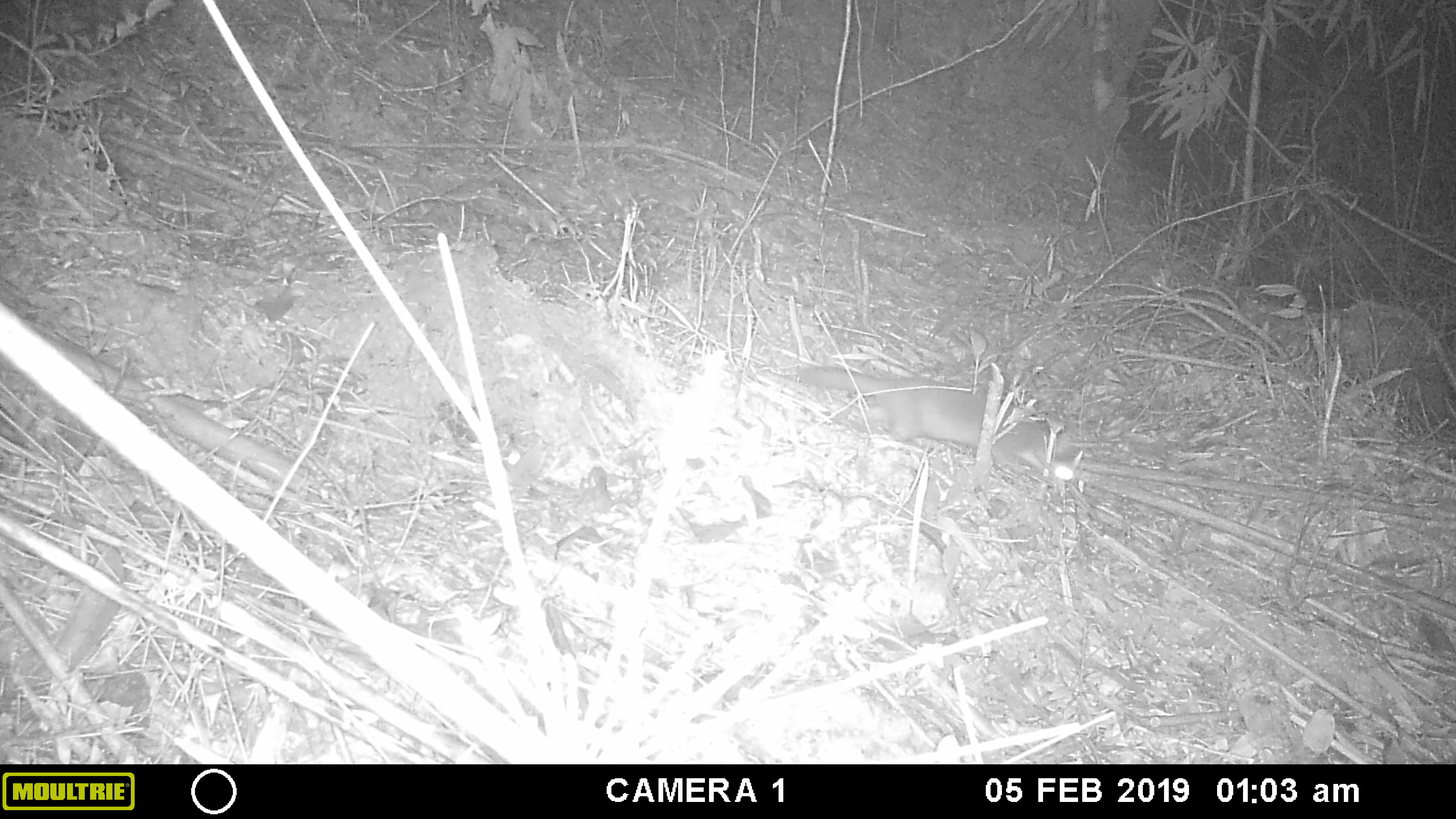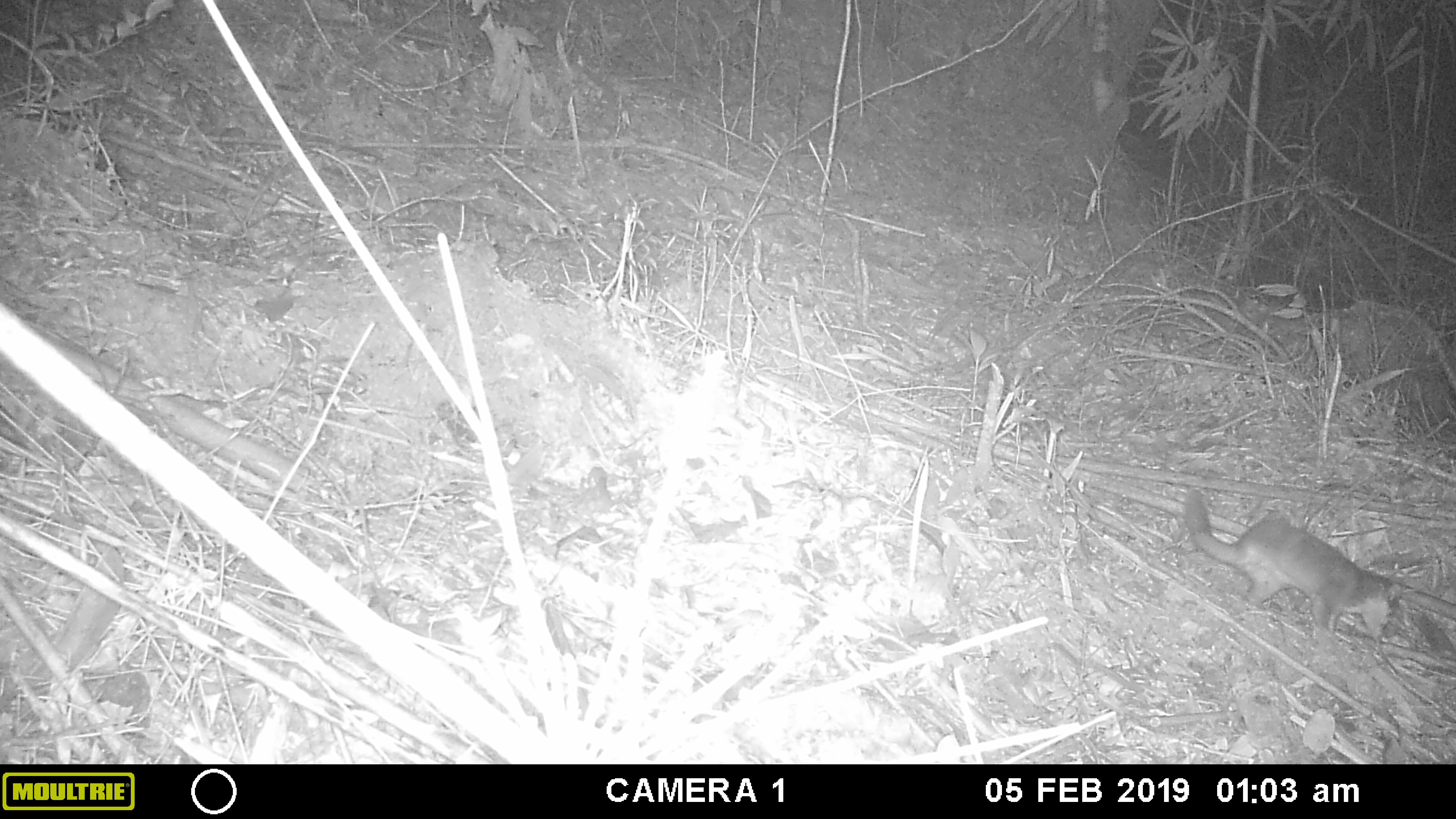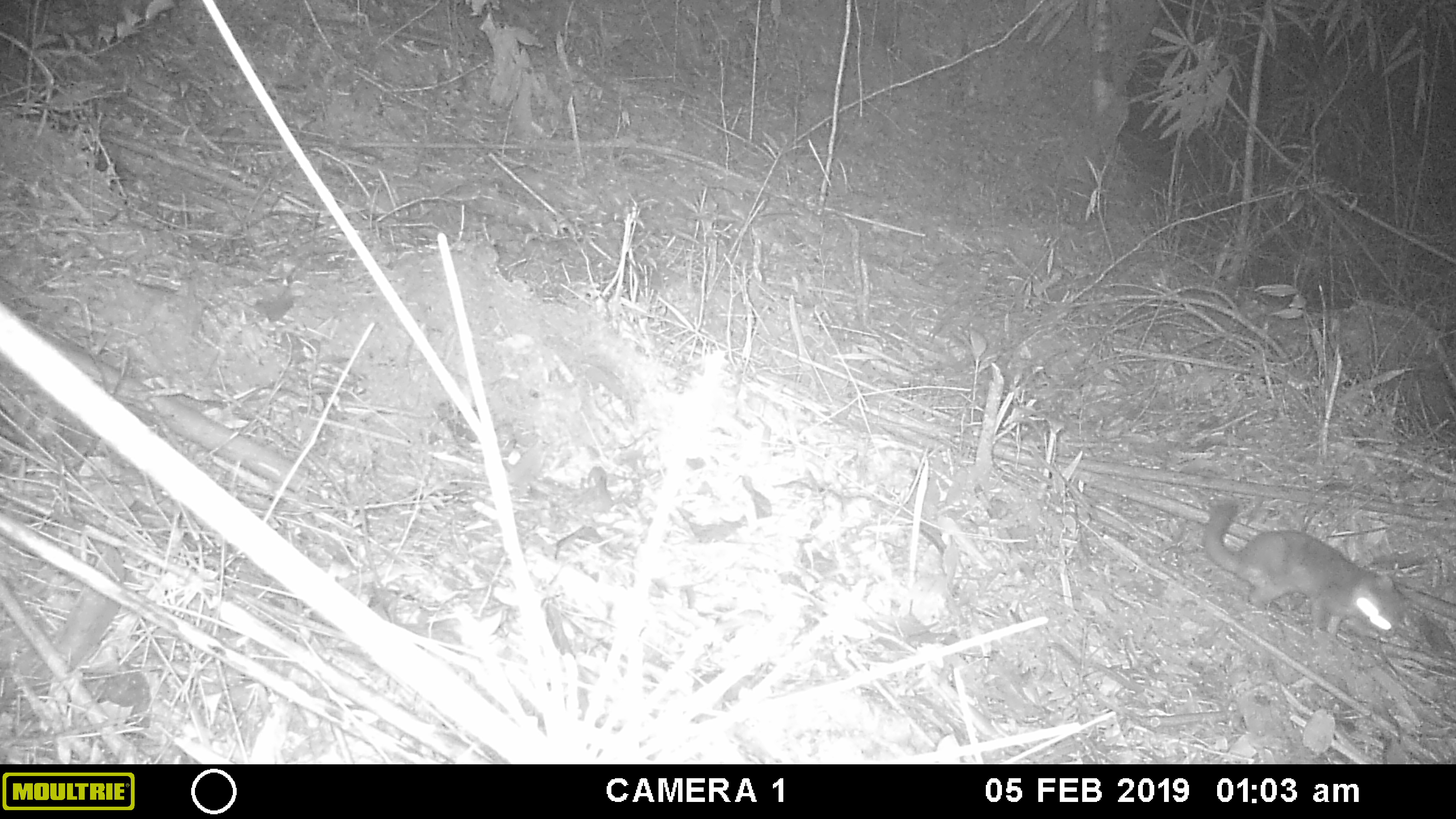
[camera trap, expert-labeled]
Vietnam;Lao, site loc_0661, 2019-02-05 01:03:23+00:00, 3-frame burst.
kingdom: Animalia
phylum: Chordata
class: Mammalia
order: Carnivora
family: Mustelidae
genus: Melogale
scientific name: Melogale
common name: ferret badger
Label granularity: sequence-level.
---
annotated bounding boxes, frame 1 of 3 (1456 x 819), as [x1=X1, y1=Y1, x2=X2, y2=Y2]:
ferret badger: [x1=797, y1=366, x2=1083, y2=479]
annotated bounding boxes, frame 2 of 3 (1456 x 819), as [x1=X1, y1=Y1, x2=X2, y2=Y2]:
ferret badger: [x1=1183, y1=488, x2=1407, y2=642]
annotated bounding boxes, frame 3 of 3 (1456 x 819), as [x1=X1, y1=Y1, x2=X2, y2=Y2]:
ferret badger: [x1=1202, y1=502, x2=1410, y2=635]